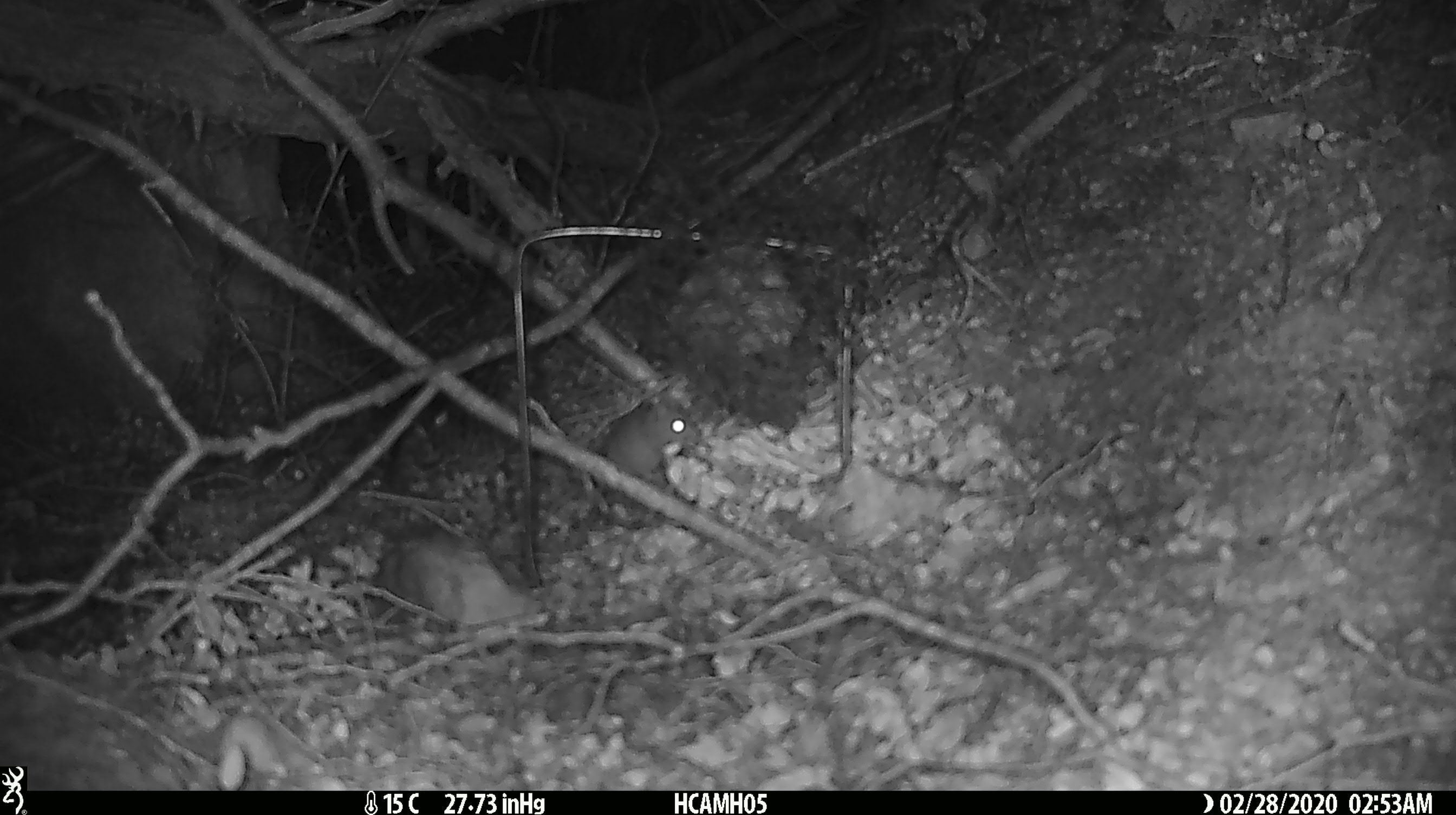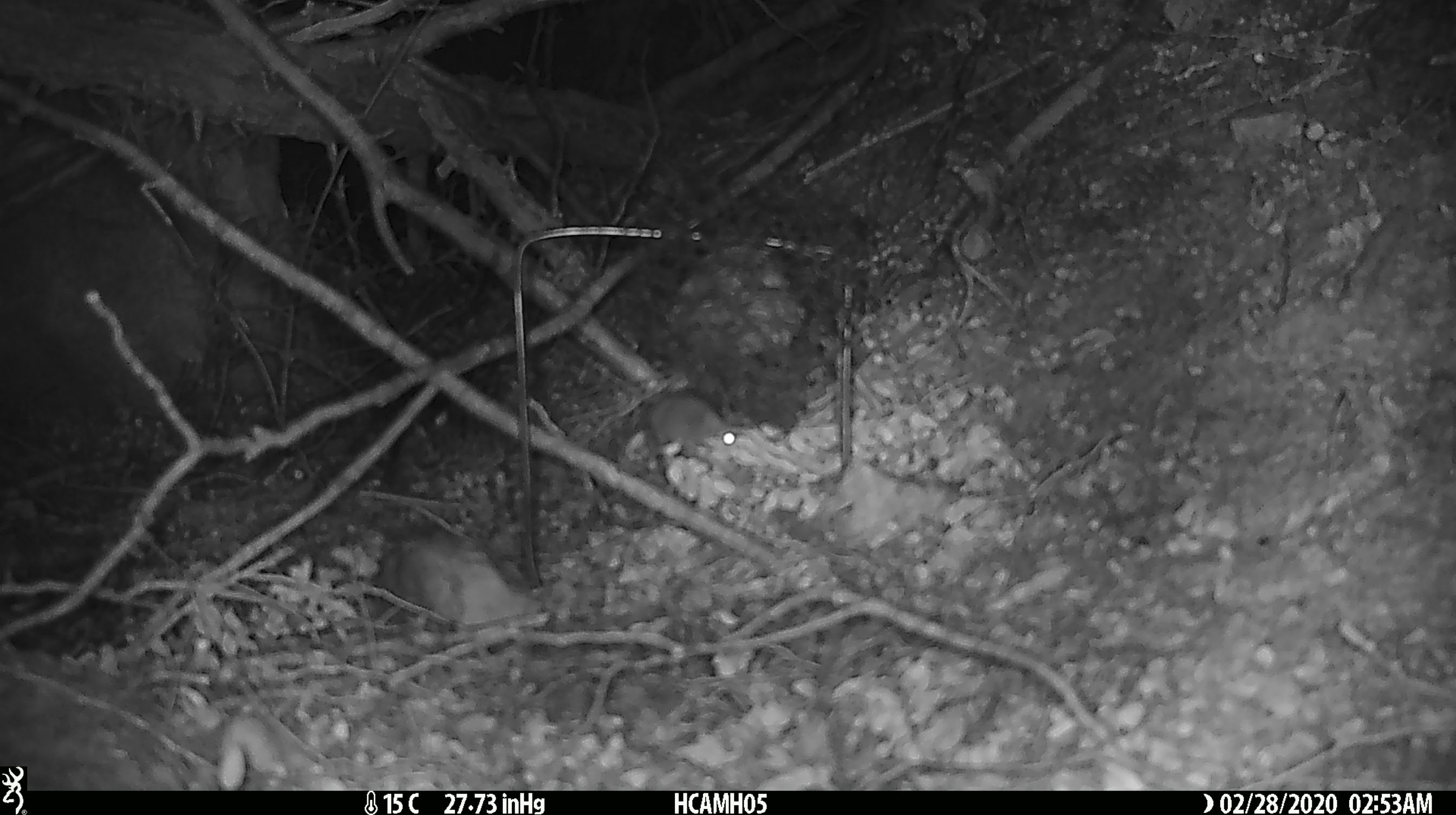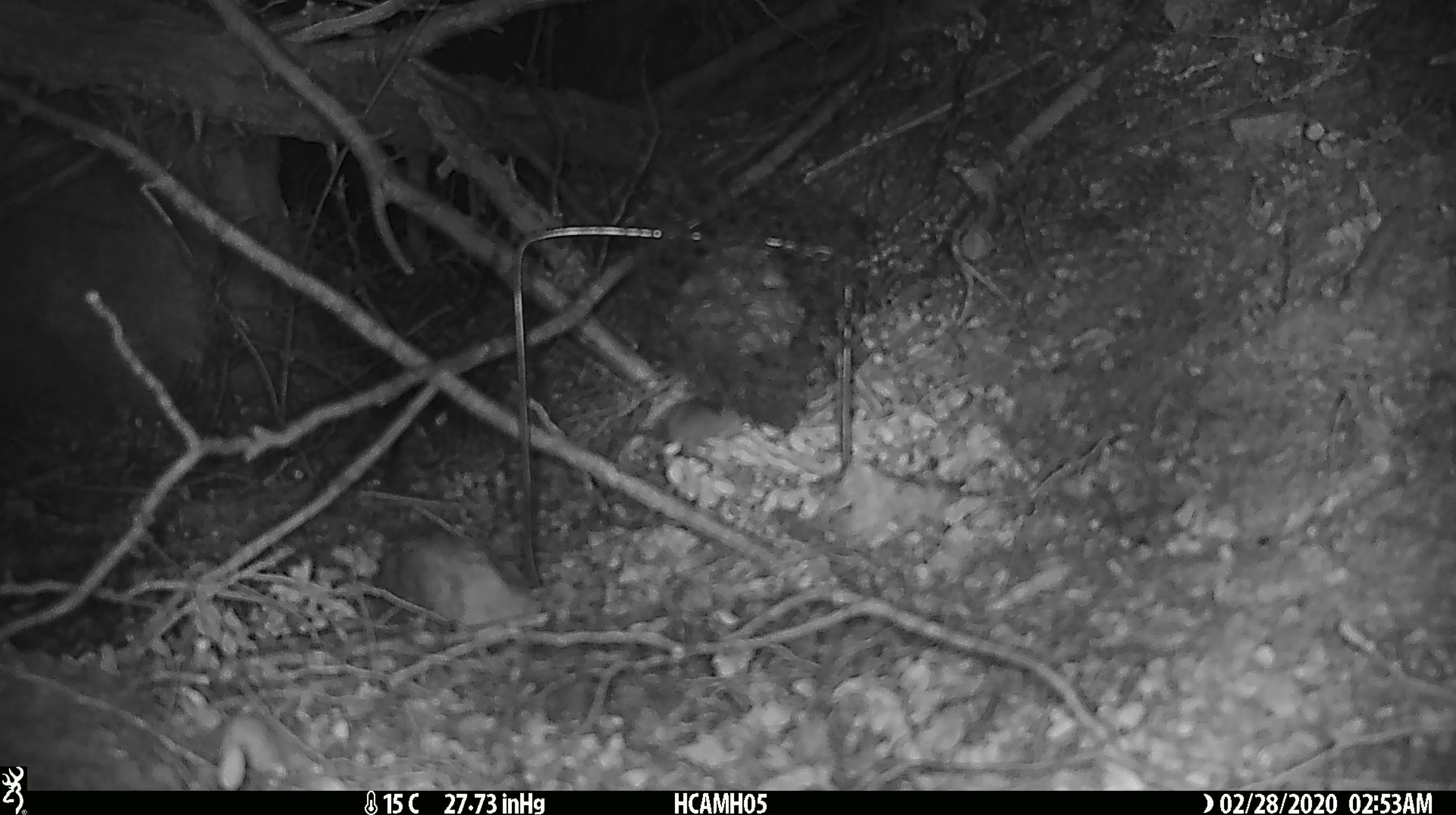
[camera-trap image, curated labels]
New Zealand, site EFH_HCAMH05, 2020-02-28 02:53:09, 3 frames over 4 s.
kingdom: Animalia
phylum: Chordata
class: Mammalia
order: Rodentia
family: Muridae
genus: Mus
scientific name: Mus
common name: mouse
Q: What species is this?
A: Mouse (Mus).